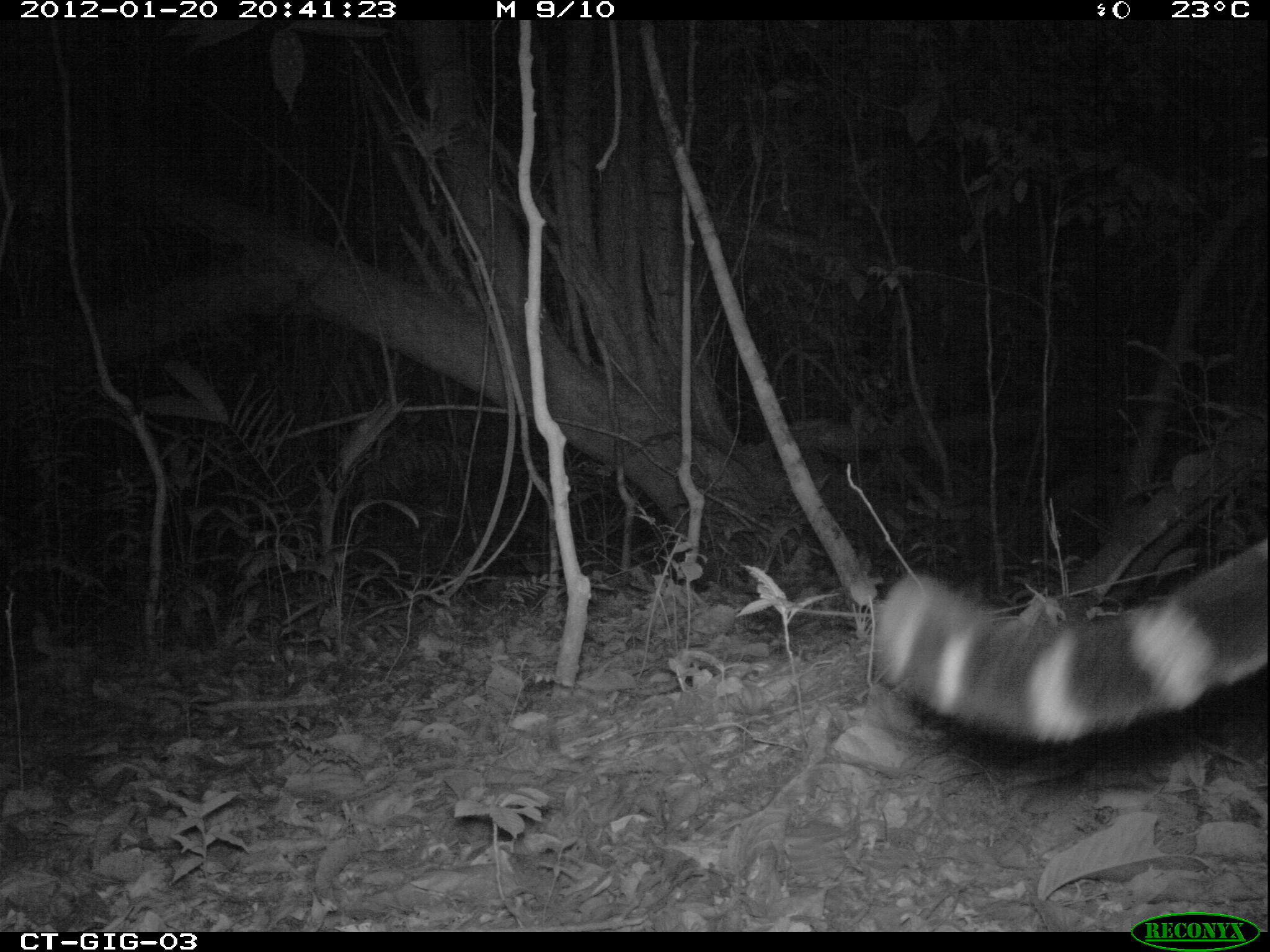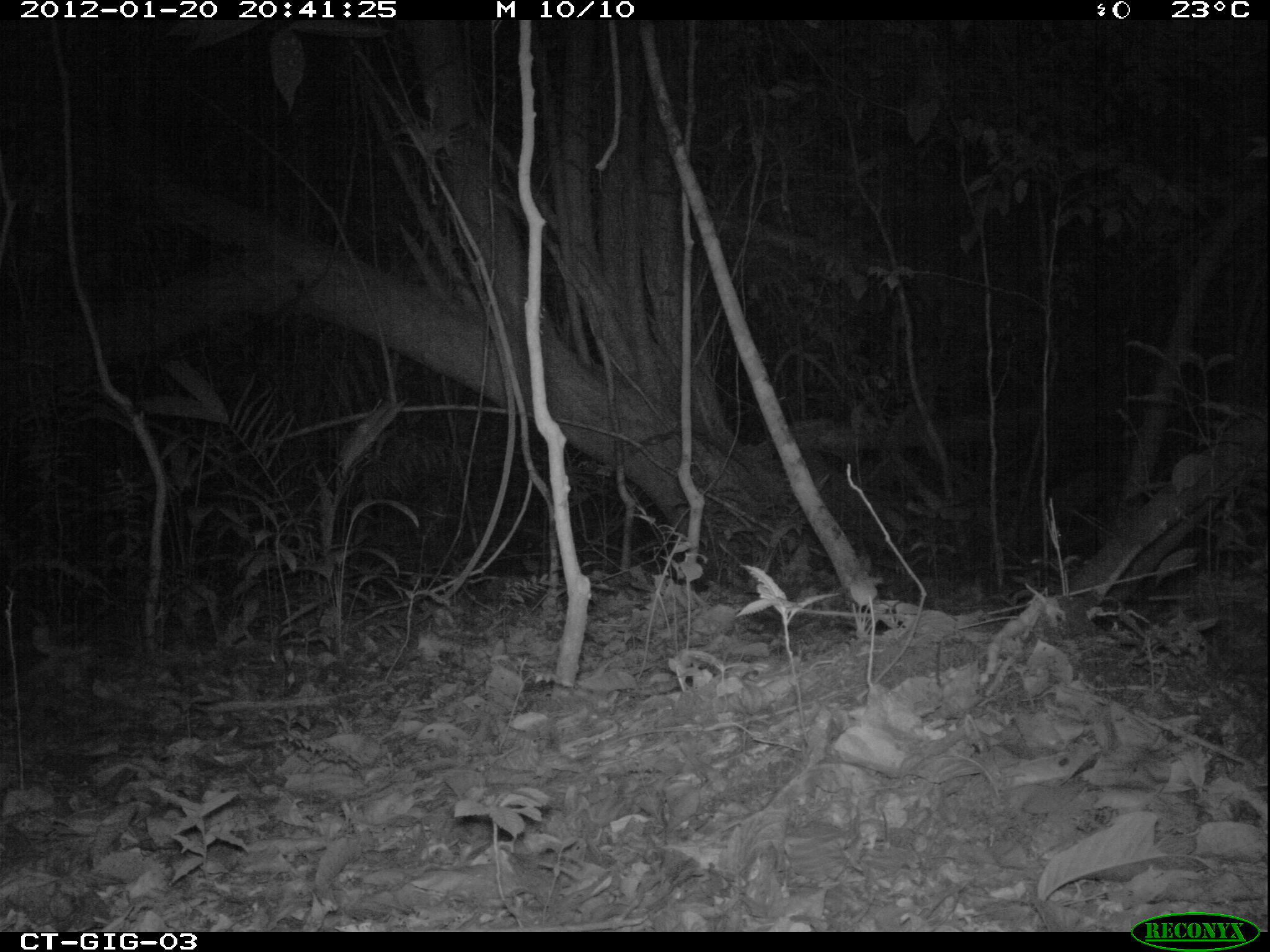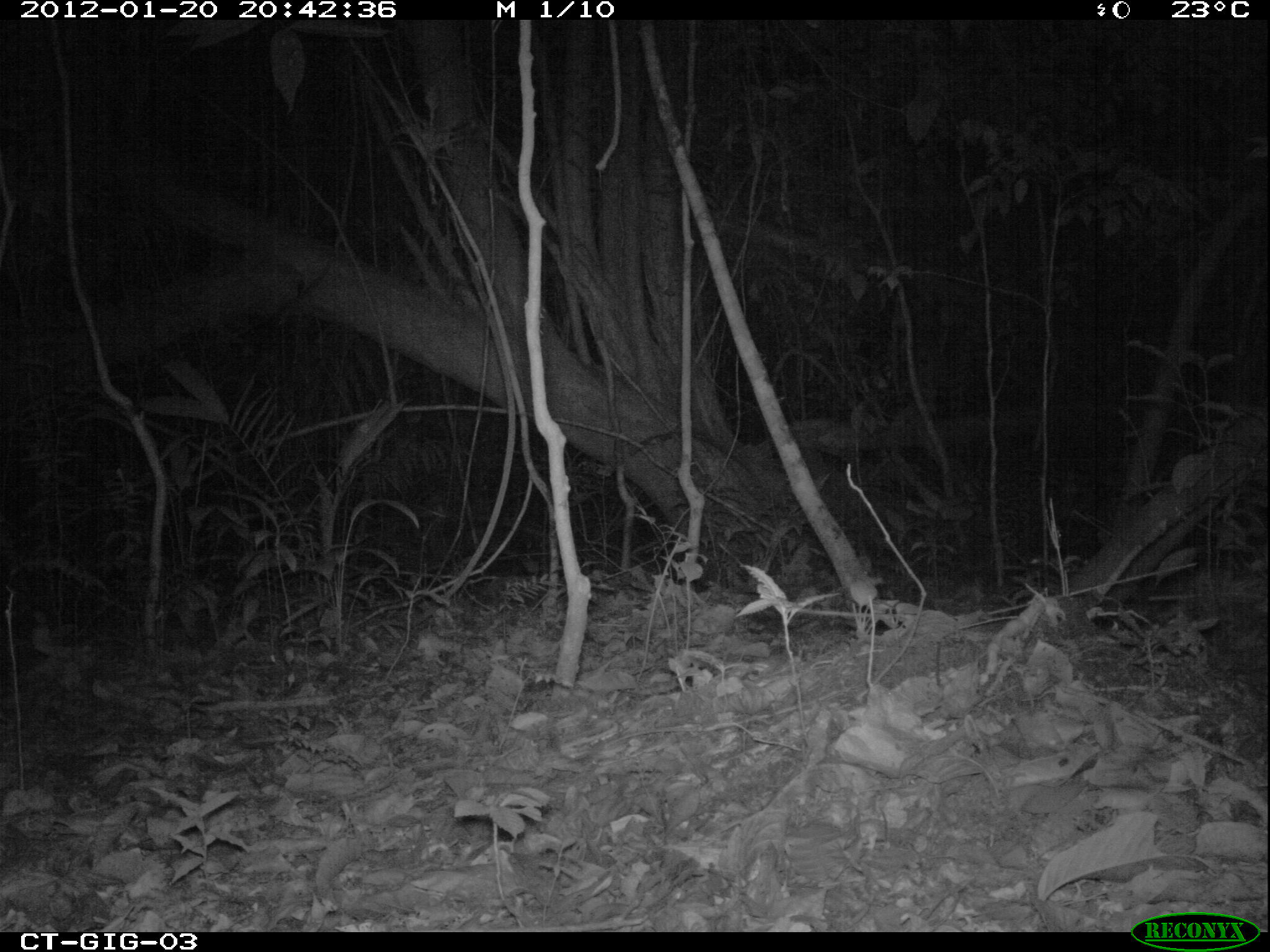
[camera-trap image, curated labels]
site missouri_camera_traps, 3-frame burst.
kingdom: Animalia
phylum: Chordata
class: Mammalia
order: Carnivora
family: Felidae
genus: Leopardus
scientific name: Leopardus pardalis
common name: ocelot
Ocelot (Leopardus pardalis). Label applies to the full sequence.